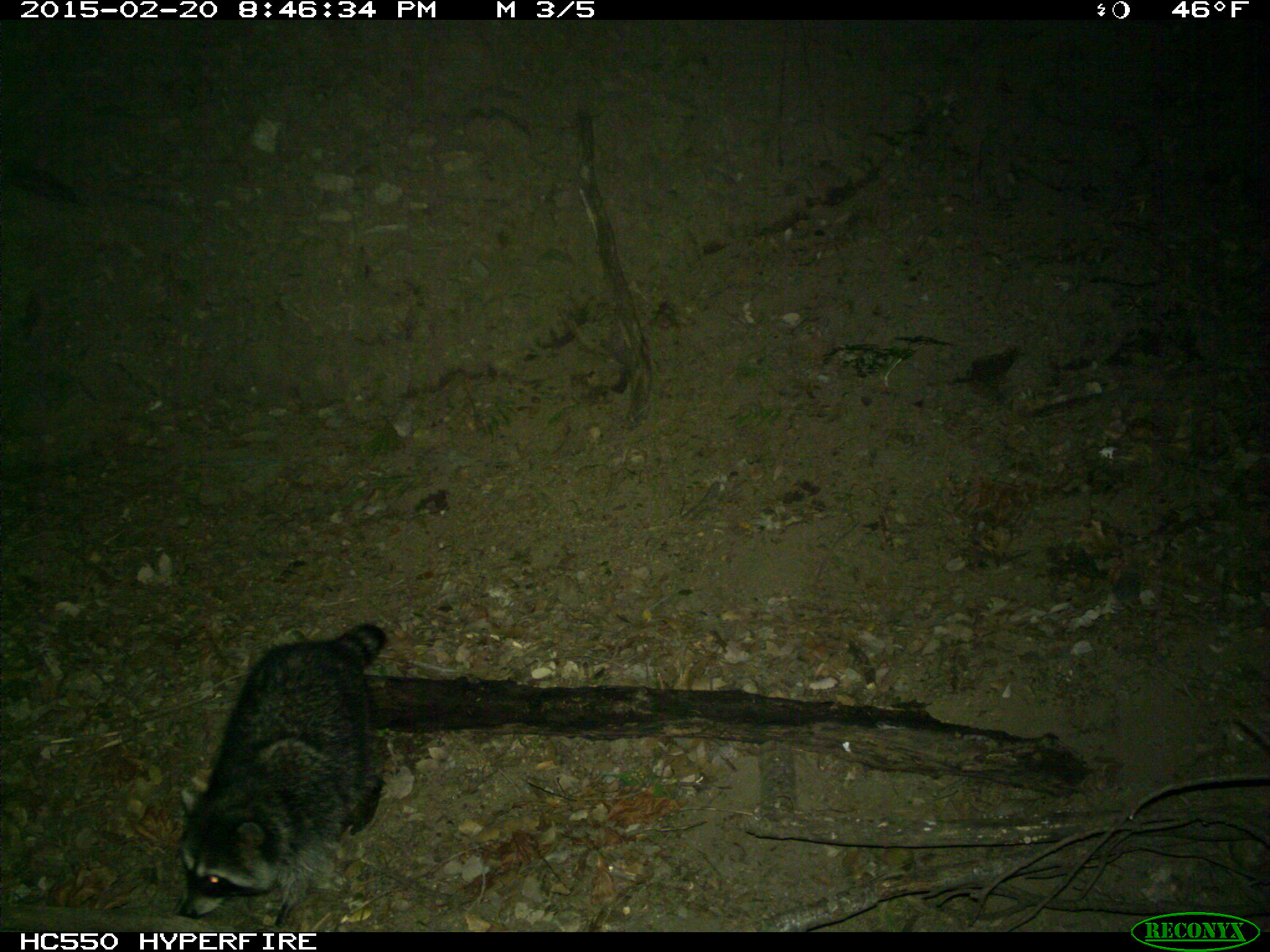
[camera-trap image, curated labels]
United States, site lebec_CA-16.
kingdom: Animalia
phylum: Chordata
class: Mammalia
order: Carnivora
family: Procyonidae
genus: Procyon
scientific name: Procyon lotor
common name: common raccoon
Procyon lotor (common raccoon).